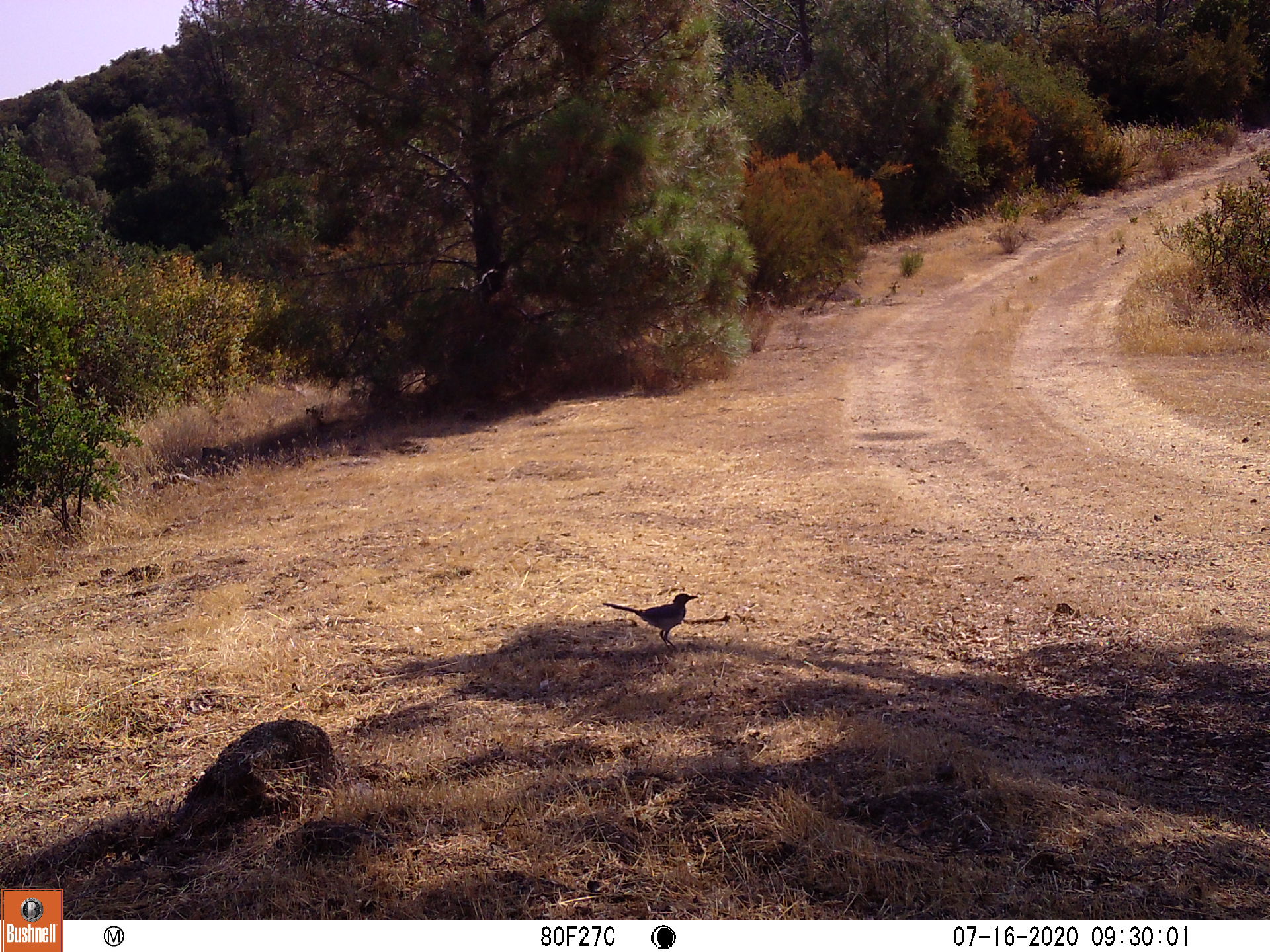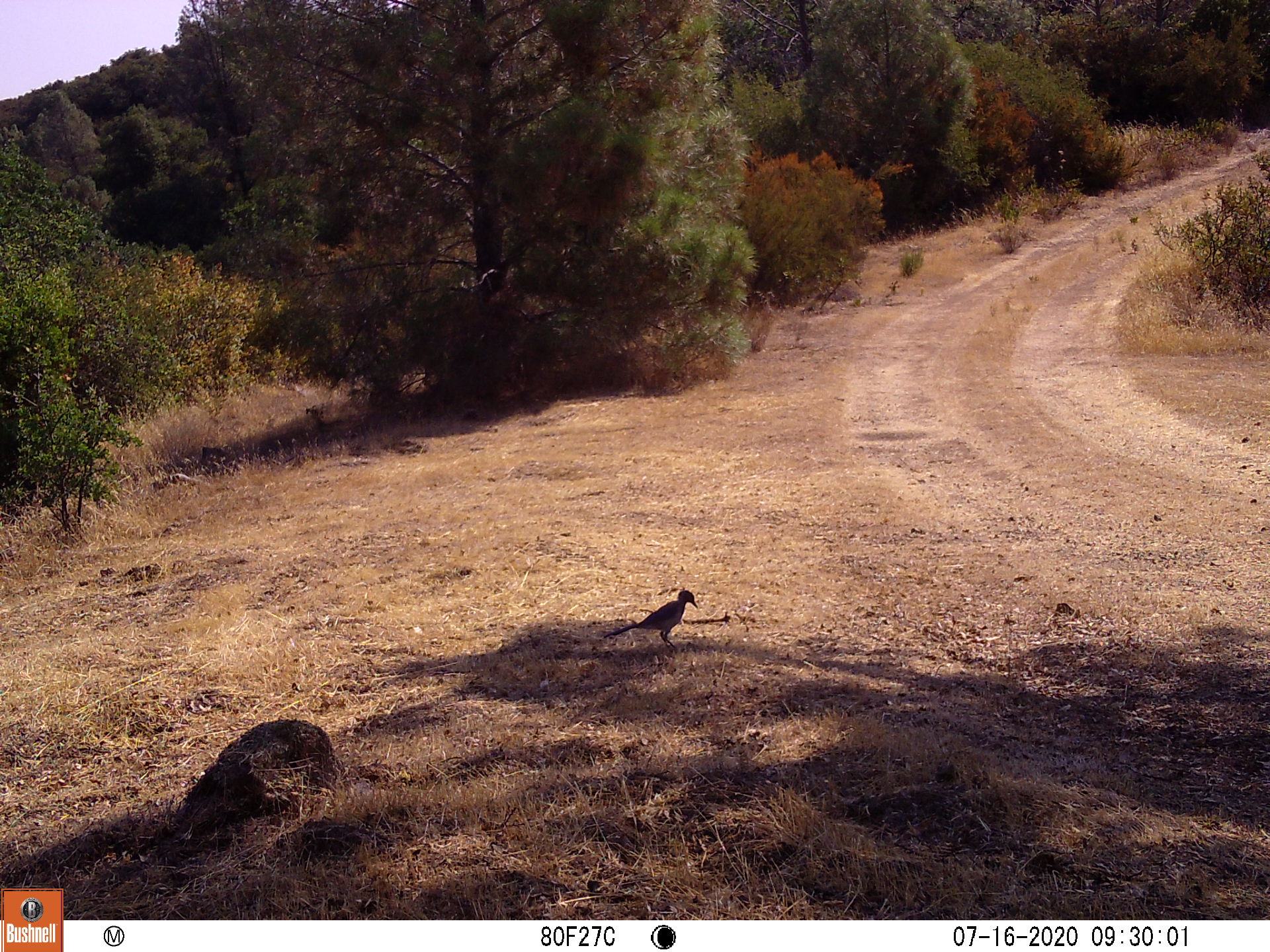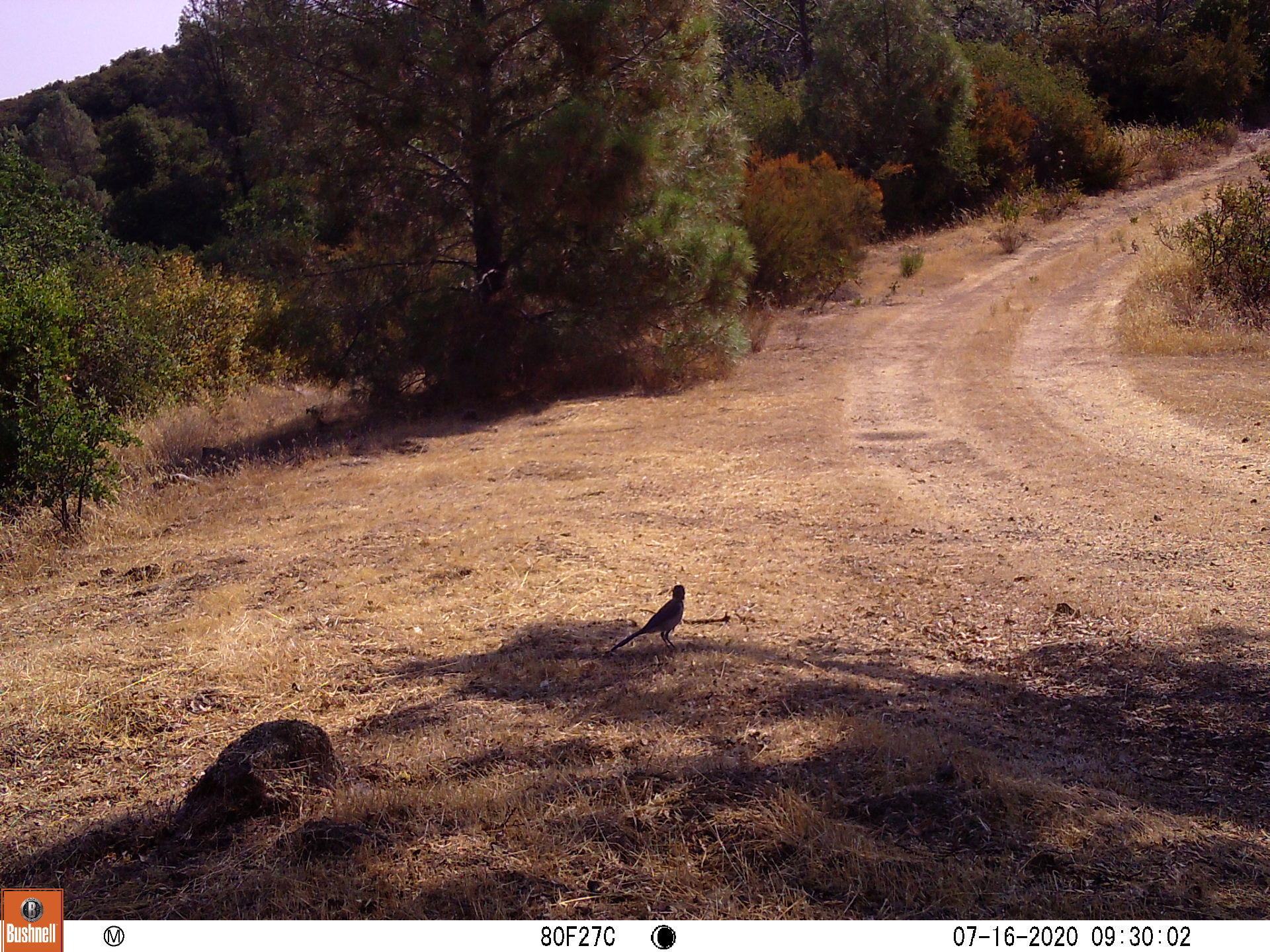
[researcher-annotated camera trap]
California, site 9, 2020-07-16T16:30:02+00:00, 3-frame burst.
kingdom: Animalia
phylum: Chordata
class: Aves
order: Passeriformes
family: Corvidae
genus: Aphelocoma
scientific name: Aphelocoma californica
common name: california scrub jay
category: western scrub-jay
Western scrub-jay (california scrub jay) (Aphelocoma californica).